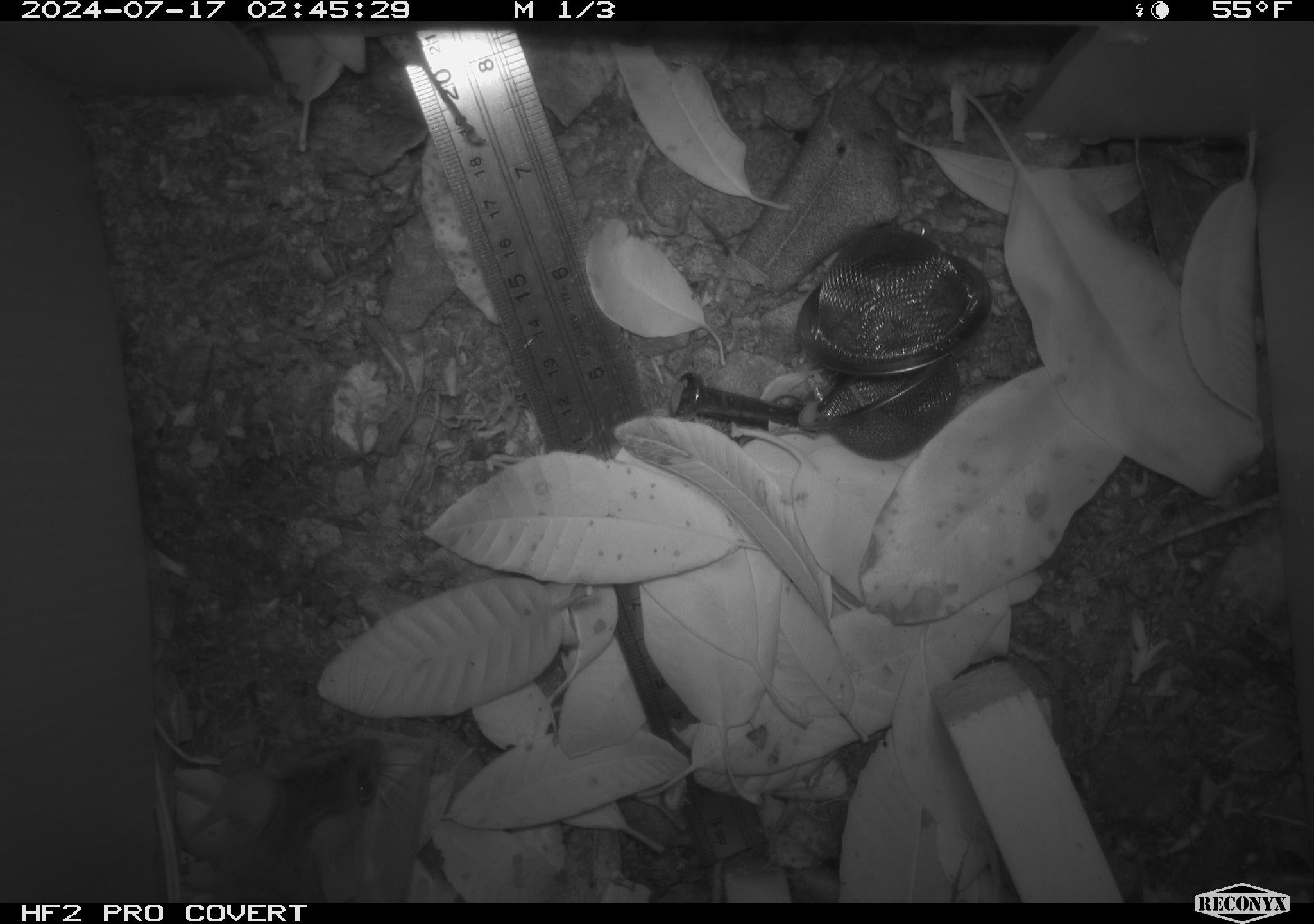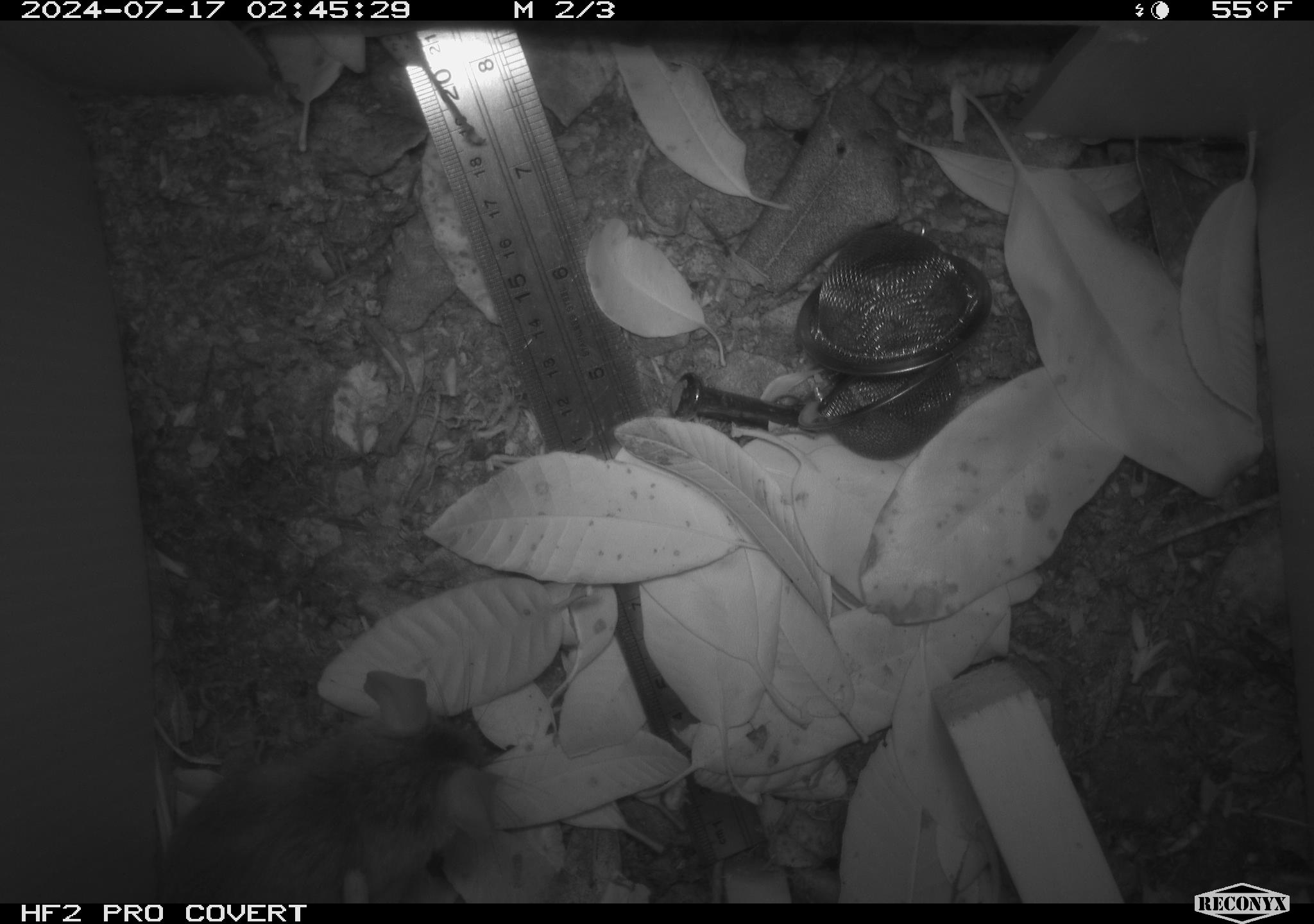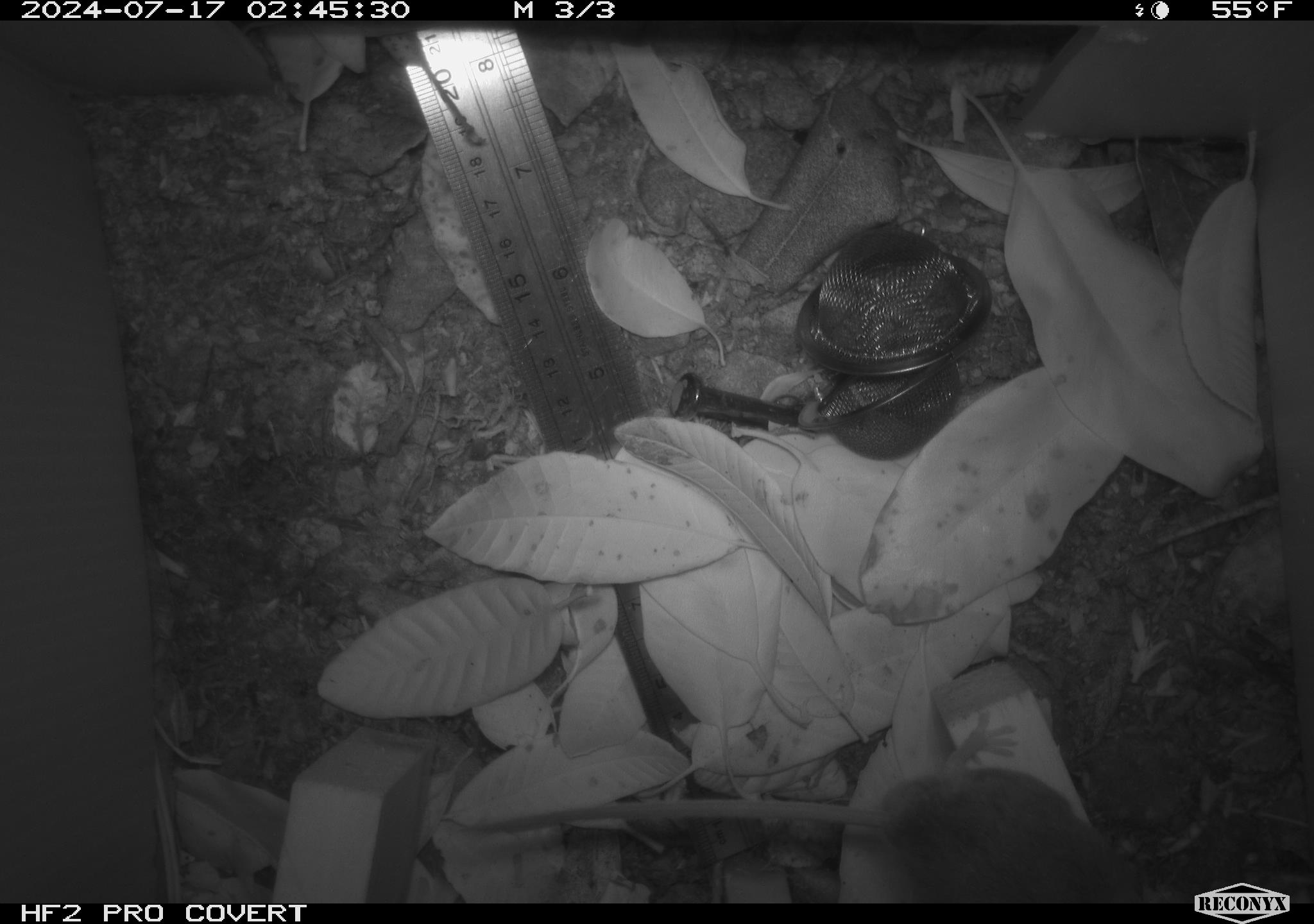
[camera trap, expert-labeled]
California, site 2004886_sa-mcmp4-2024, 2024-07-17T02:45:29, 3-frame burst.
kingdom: Animalia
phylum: Chordata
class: Mammalia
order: Rodentia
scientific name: Rodentia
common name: mouse species